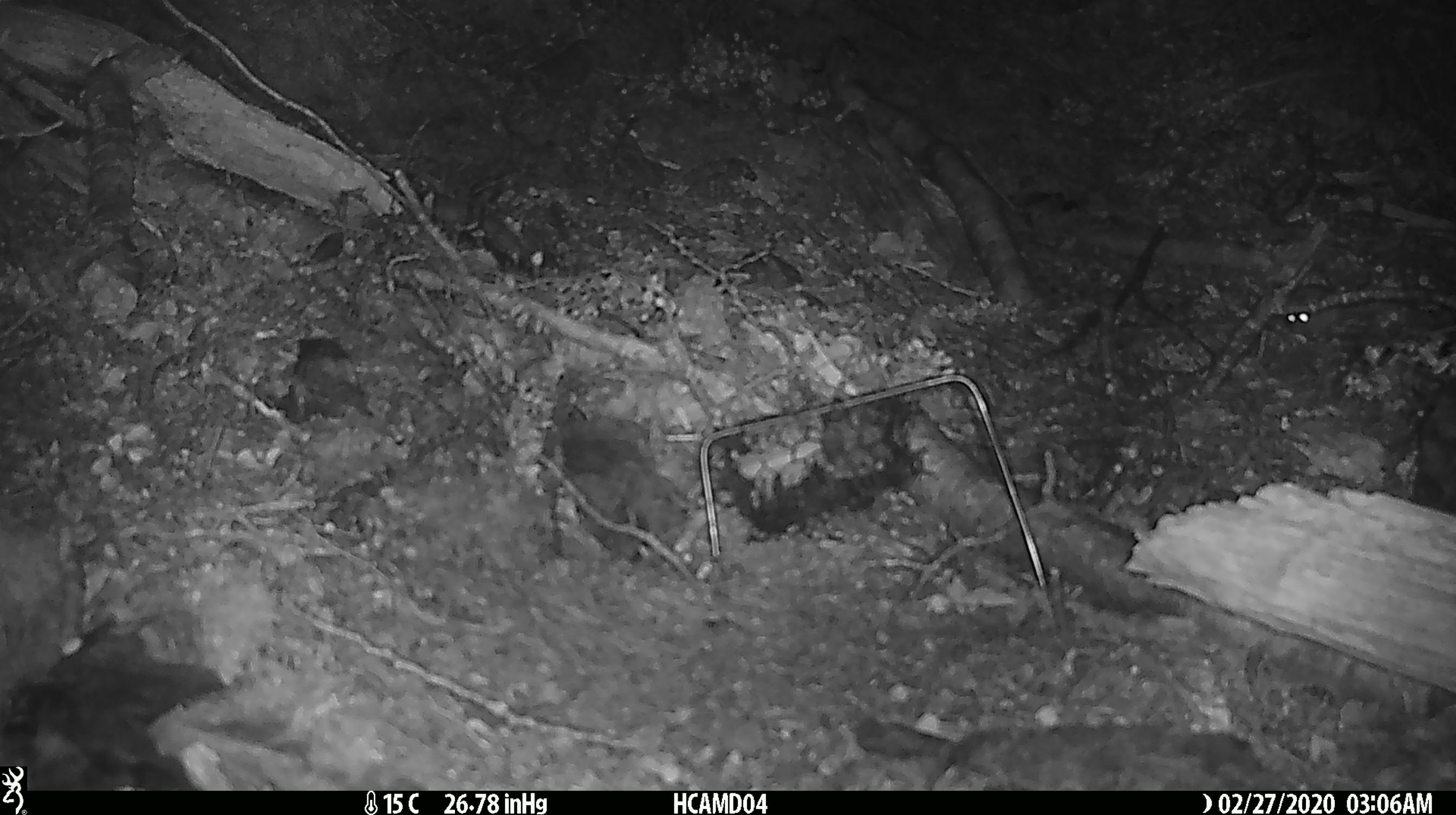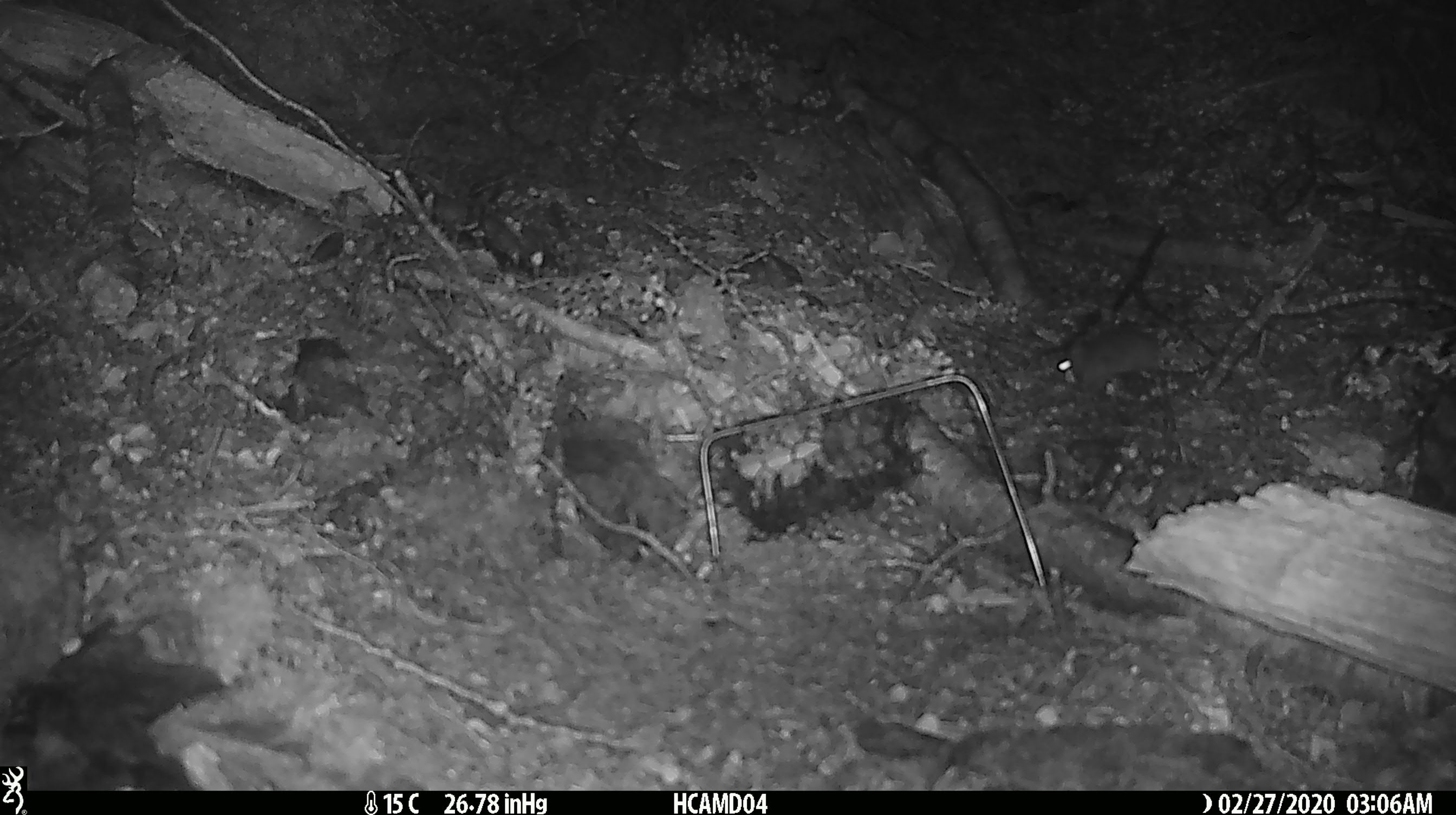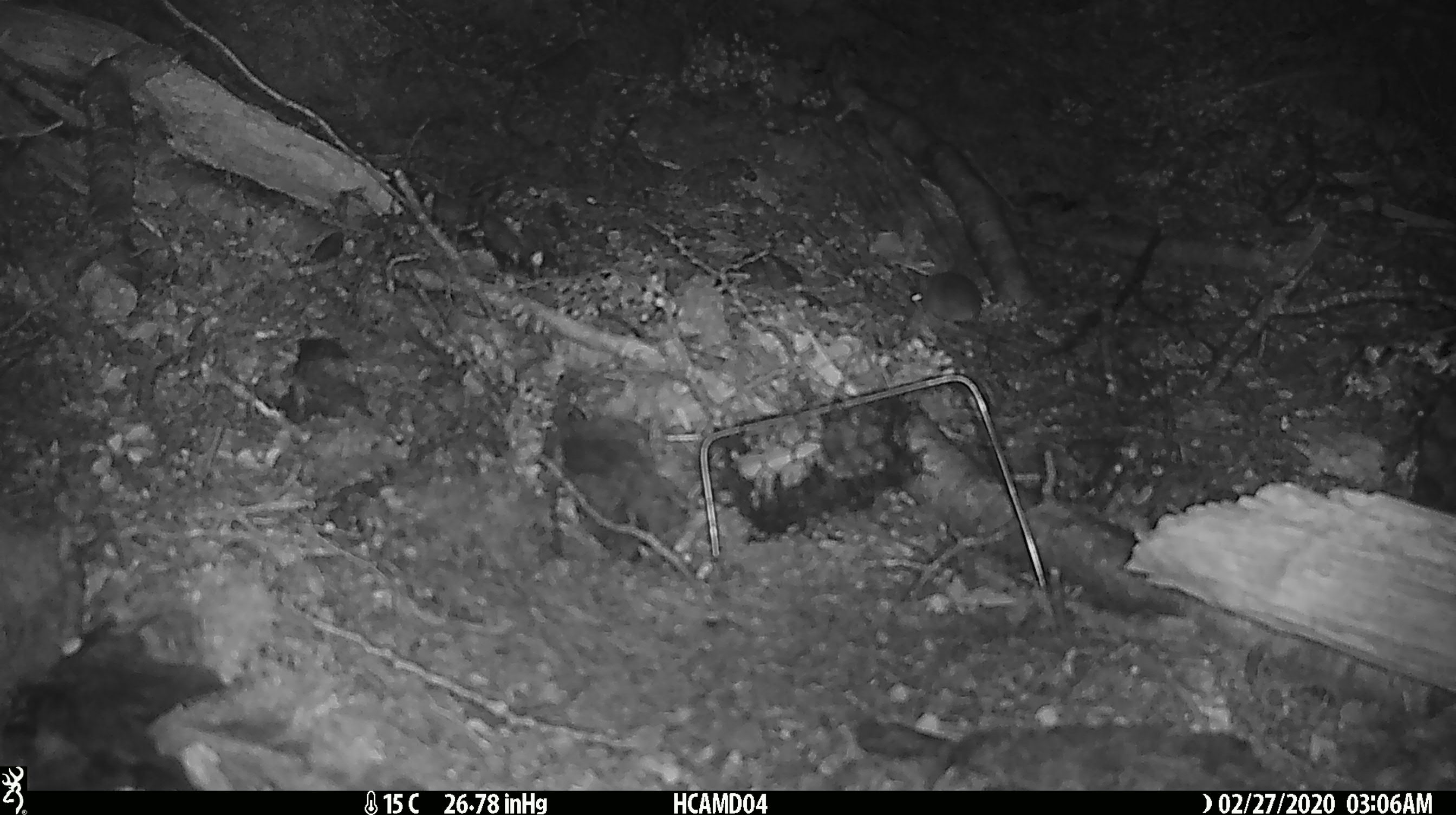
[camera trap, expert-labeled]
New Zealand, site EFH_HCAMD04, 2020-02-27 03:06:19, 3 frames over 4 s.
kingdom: Animalia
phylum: Chordata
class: Mammalia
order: Rodentia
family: Muridae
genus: Mus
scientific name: Mus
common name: mouse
Mouse (Mus).